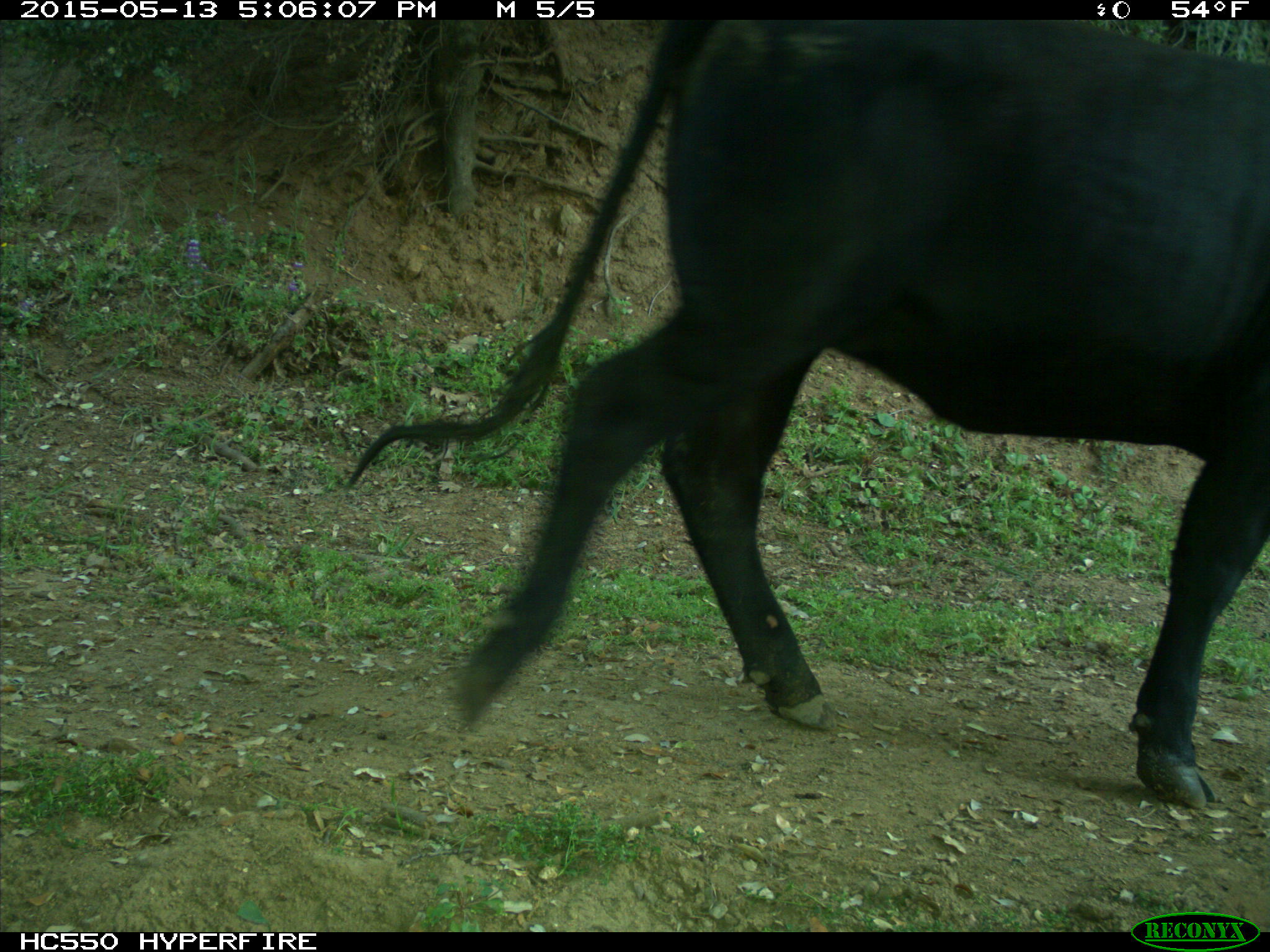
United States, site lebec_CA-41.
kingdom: Animalia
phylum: Chordata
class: Mammalia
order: Artiodactyla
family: Bovidae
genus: Bos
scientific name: Bos taurus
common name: domestic cow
Bos taurus (domestic cow).